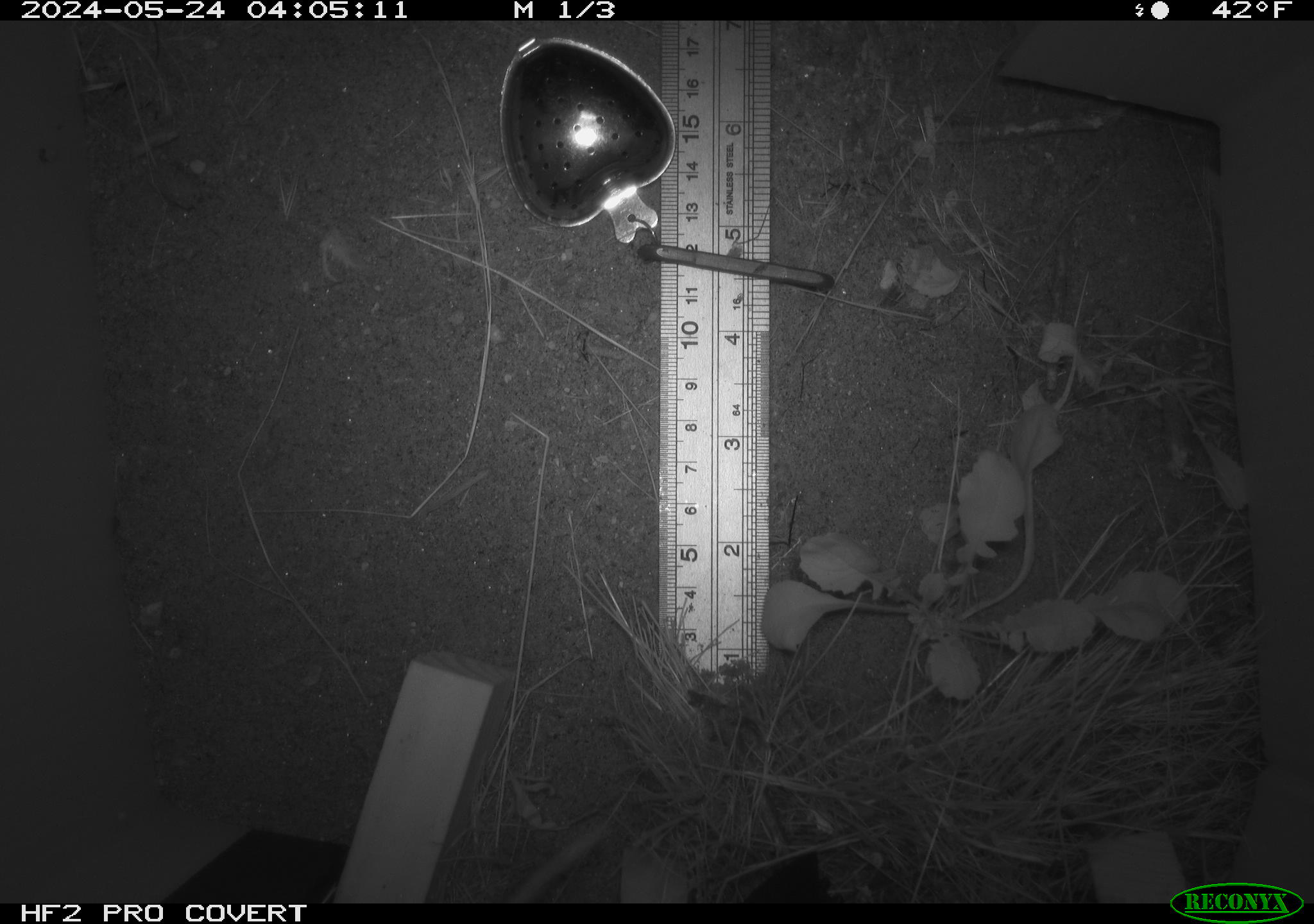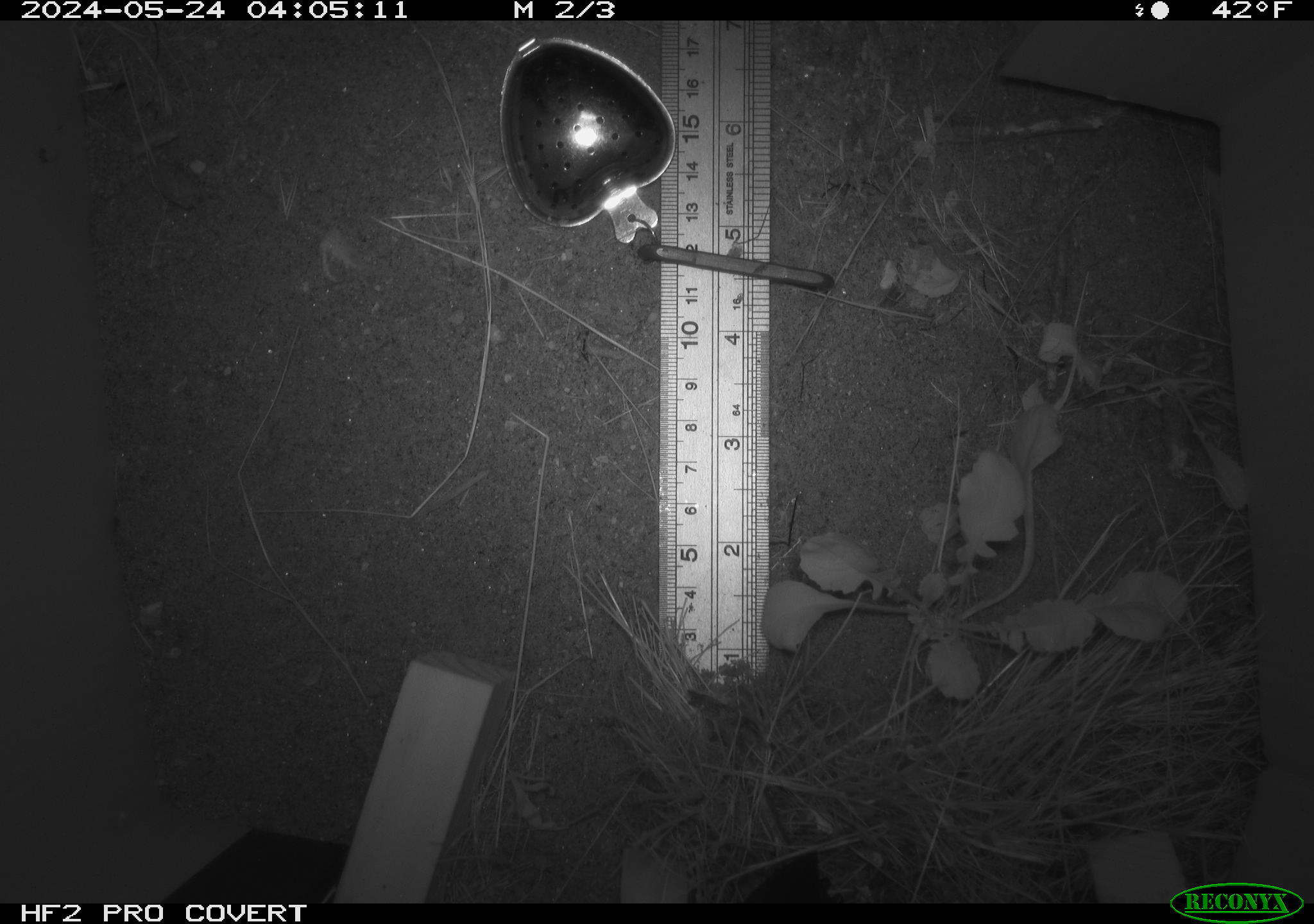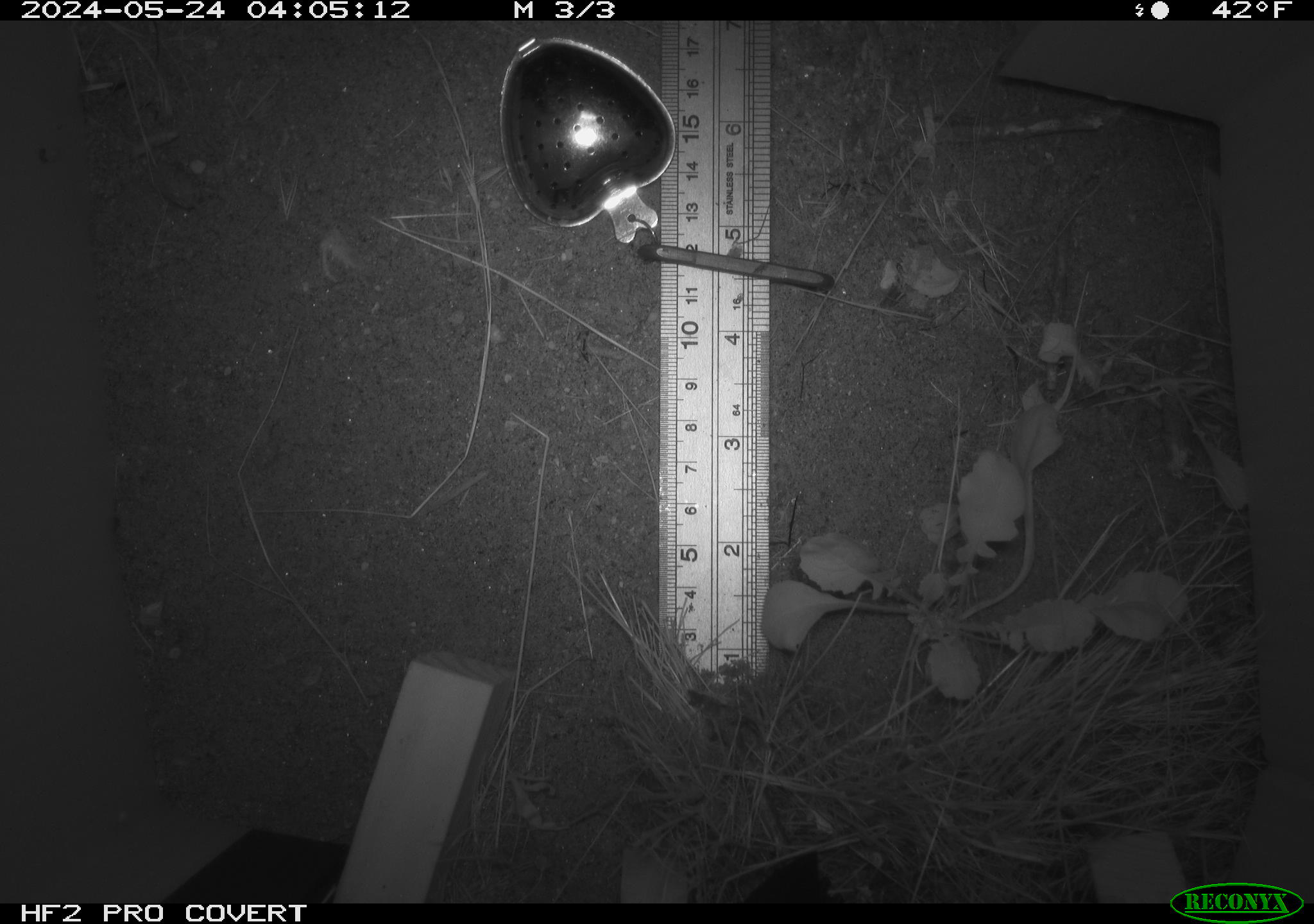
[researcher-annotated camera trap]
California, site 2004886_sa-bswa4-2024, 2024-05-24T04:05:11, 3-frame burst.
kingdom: Animalia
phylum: Chordata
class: Mammalia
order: Rodentia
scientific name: Rodentia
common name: rodent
Rodent (Rodentia).